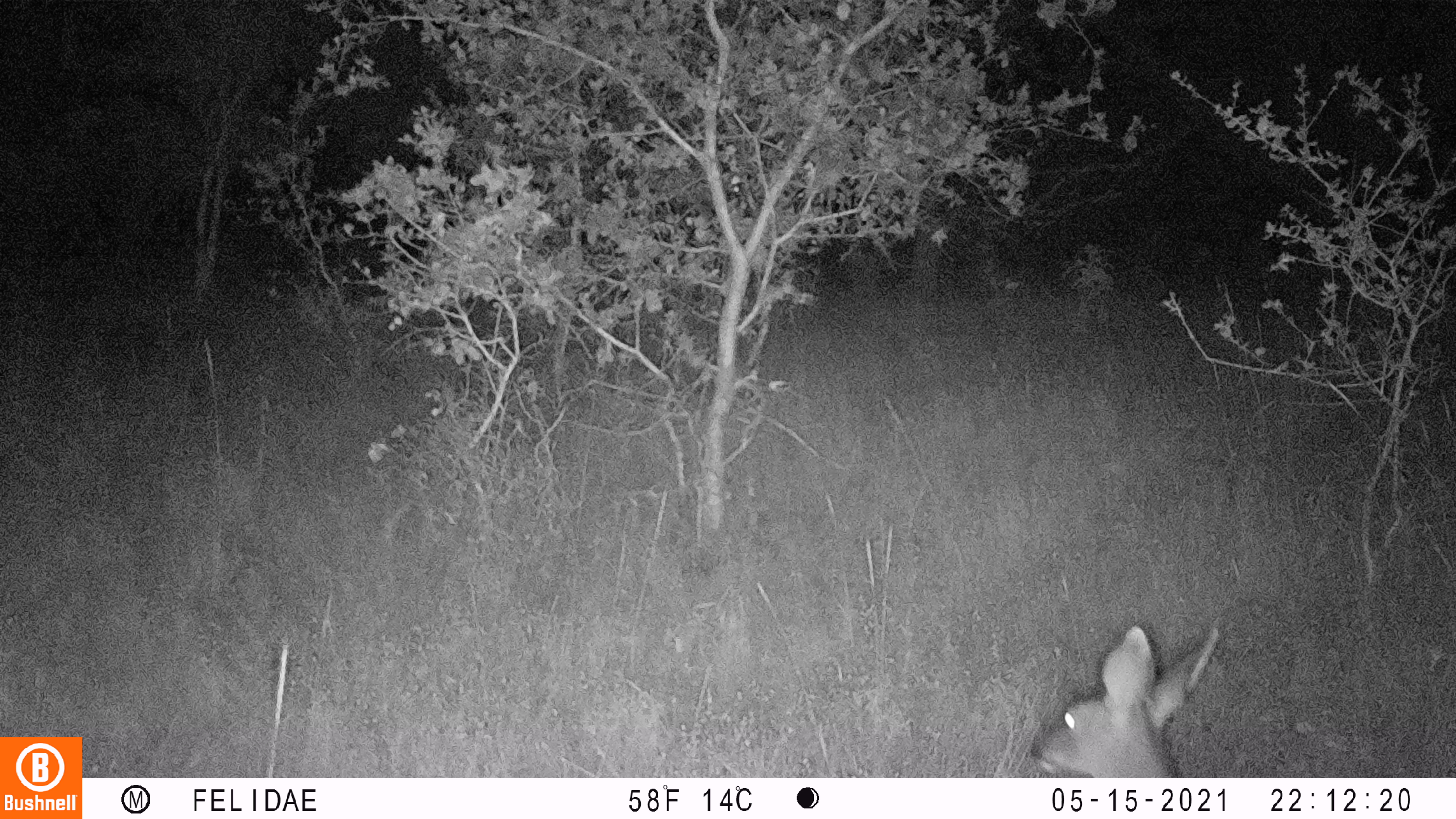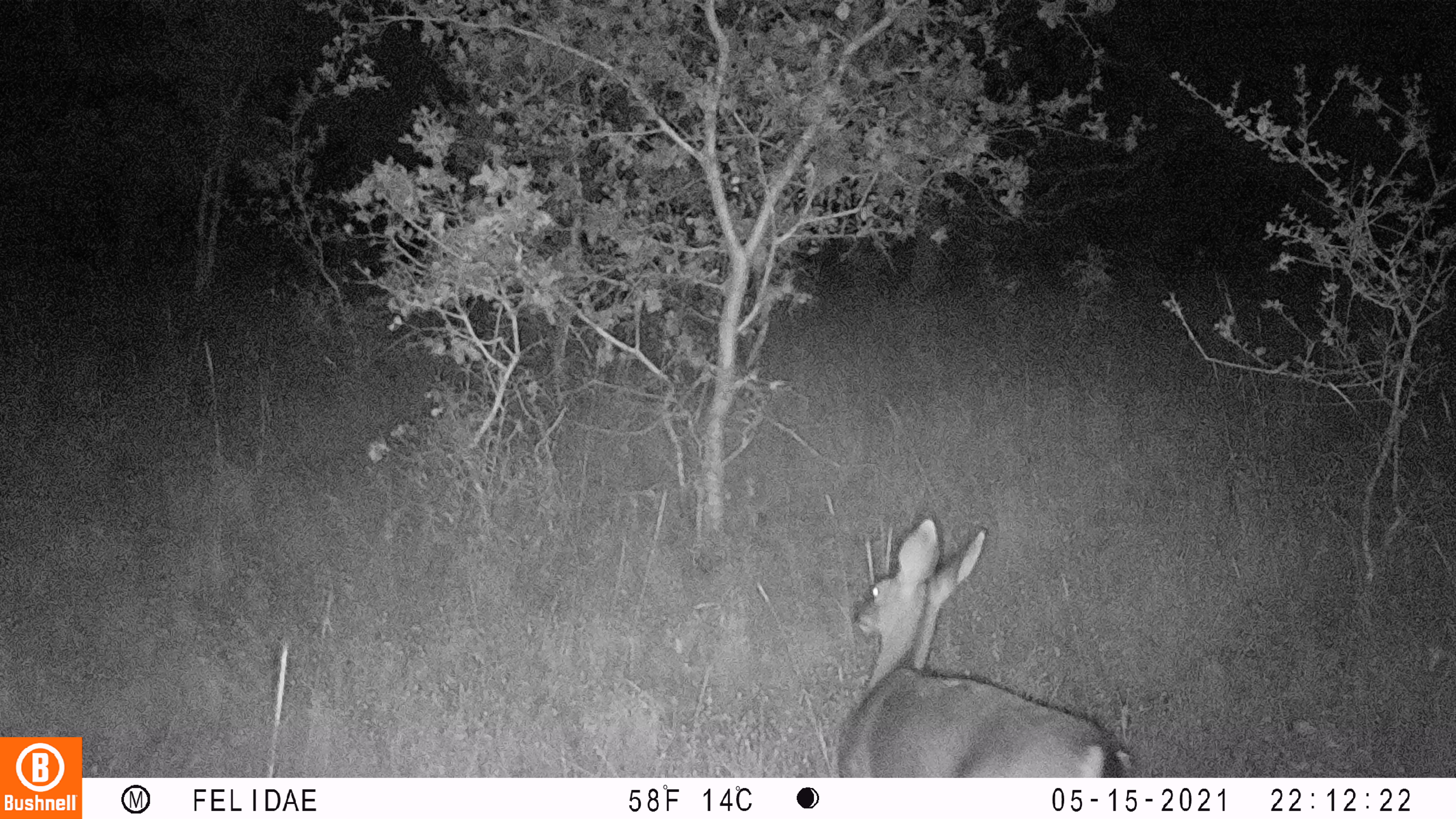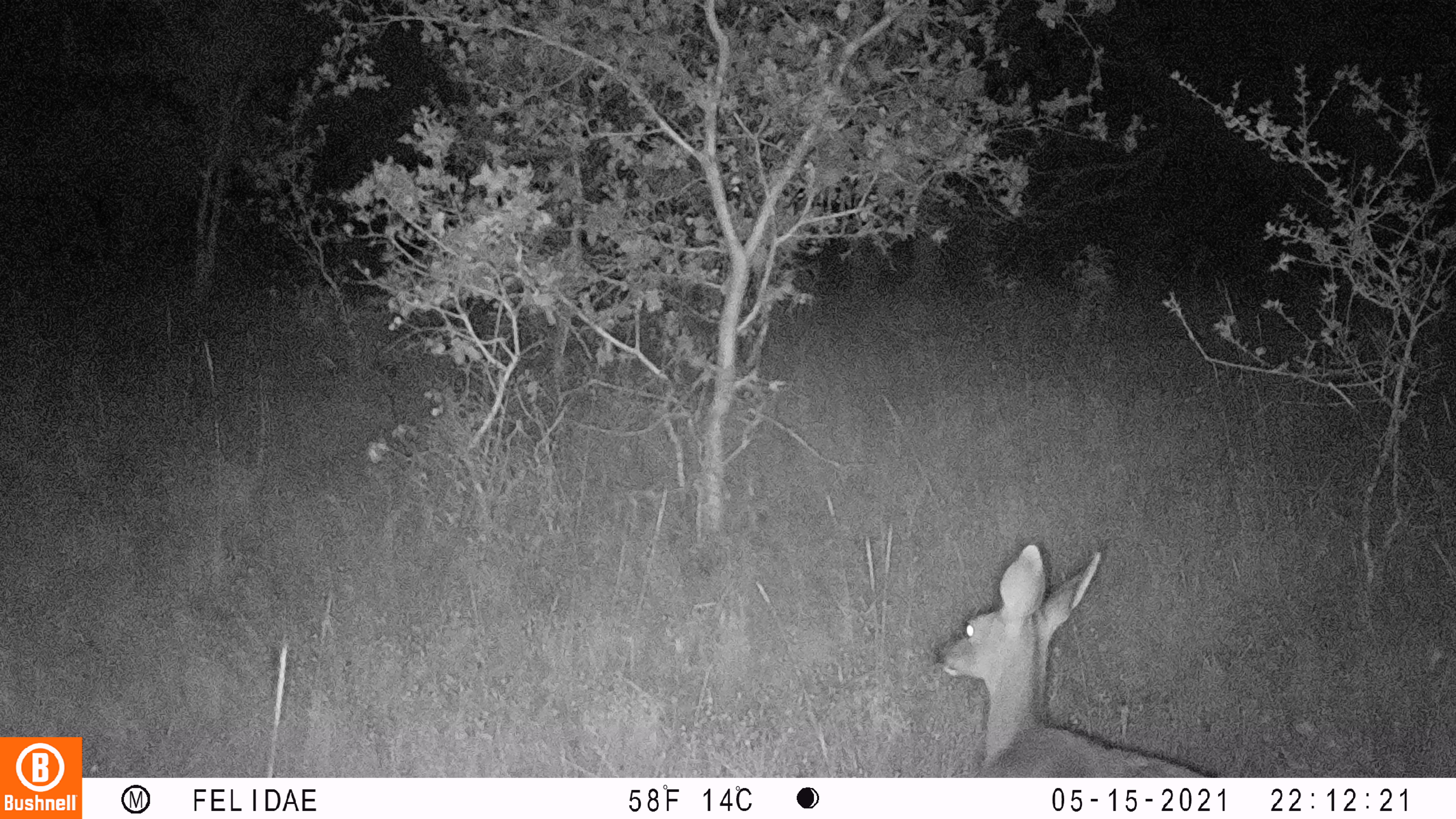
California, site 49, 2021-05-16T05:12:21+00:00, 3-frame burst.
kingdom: Animalia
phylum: Chordata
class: Mammalia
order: Artiodactyla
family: Cervidae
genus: Odocoileus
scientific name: Odocoileus hemionus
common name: mule deer